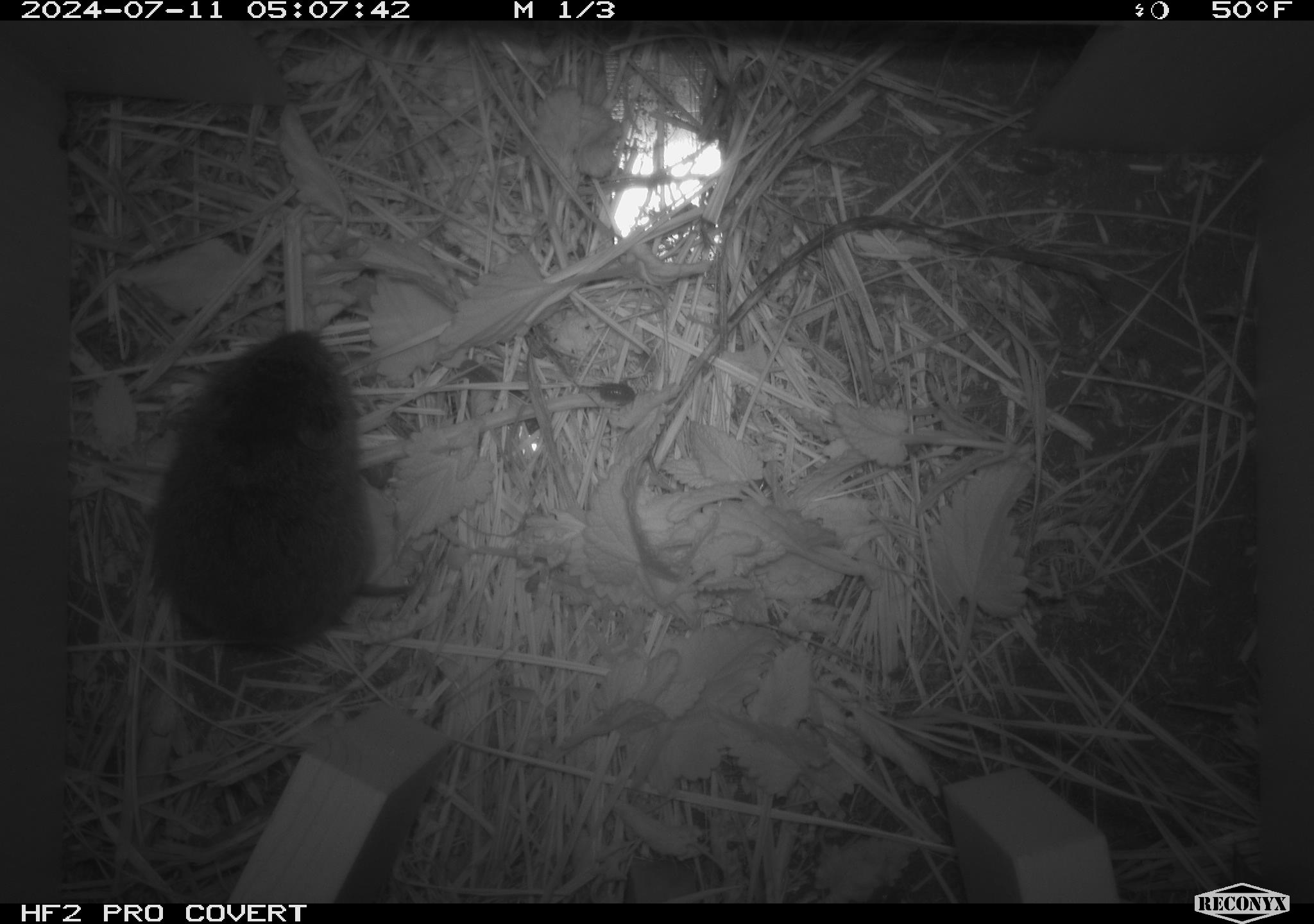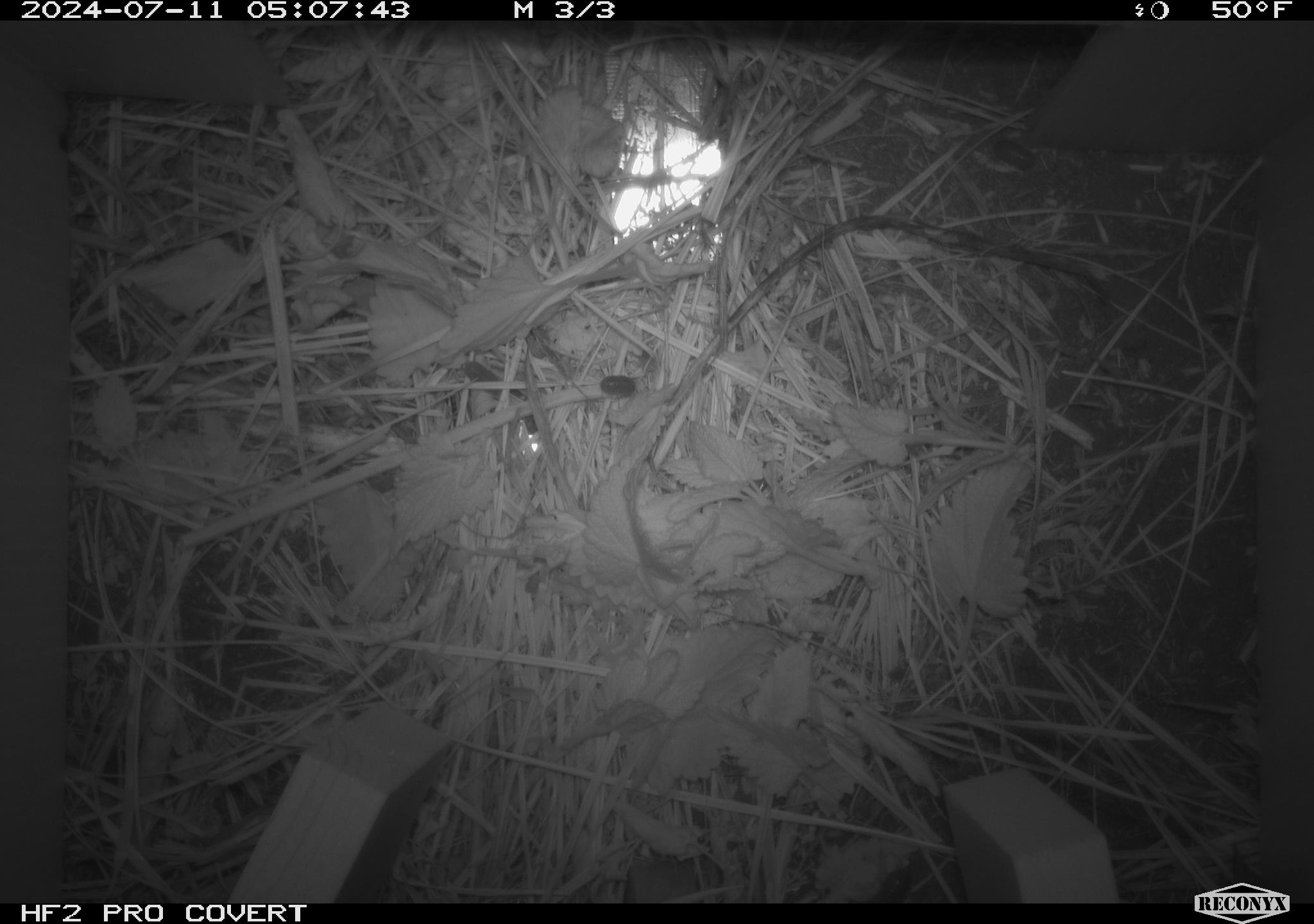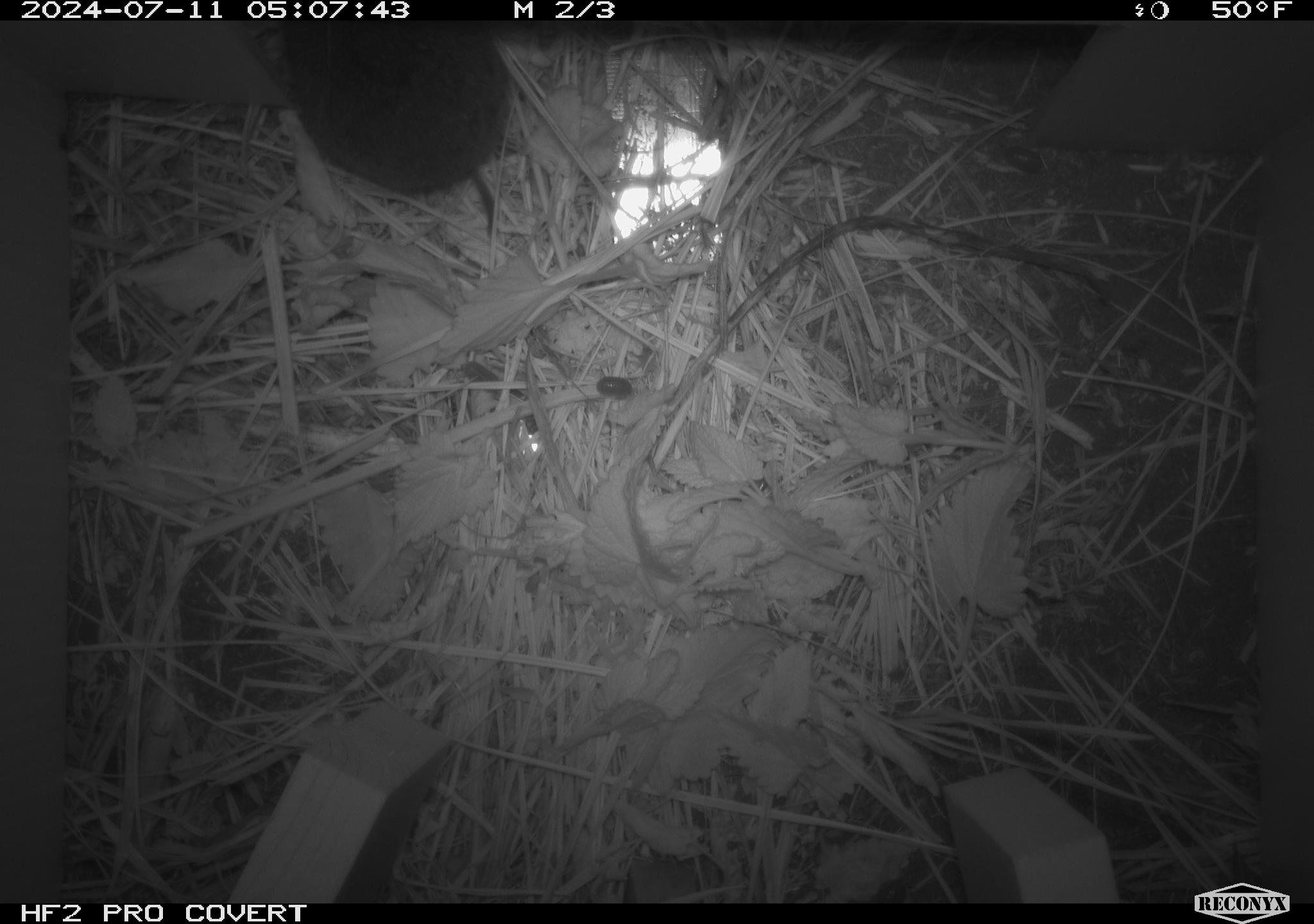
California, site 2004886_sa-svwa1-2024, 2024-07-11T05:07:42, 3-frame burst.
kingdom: Animalia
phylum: Chordata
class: Mammalia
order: Rodentia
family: Cricetidae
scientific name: Arvicolinae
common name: voles, lemmings, and muskrats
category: arvicolinae subfamily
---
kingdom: Animalia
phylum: Arthropoda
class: Malacostraca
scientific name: Malacostraca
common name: amphipods, crabs, isopods, krill, lobsters and shrimps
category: malacostracan